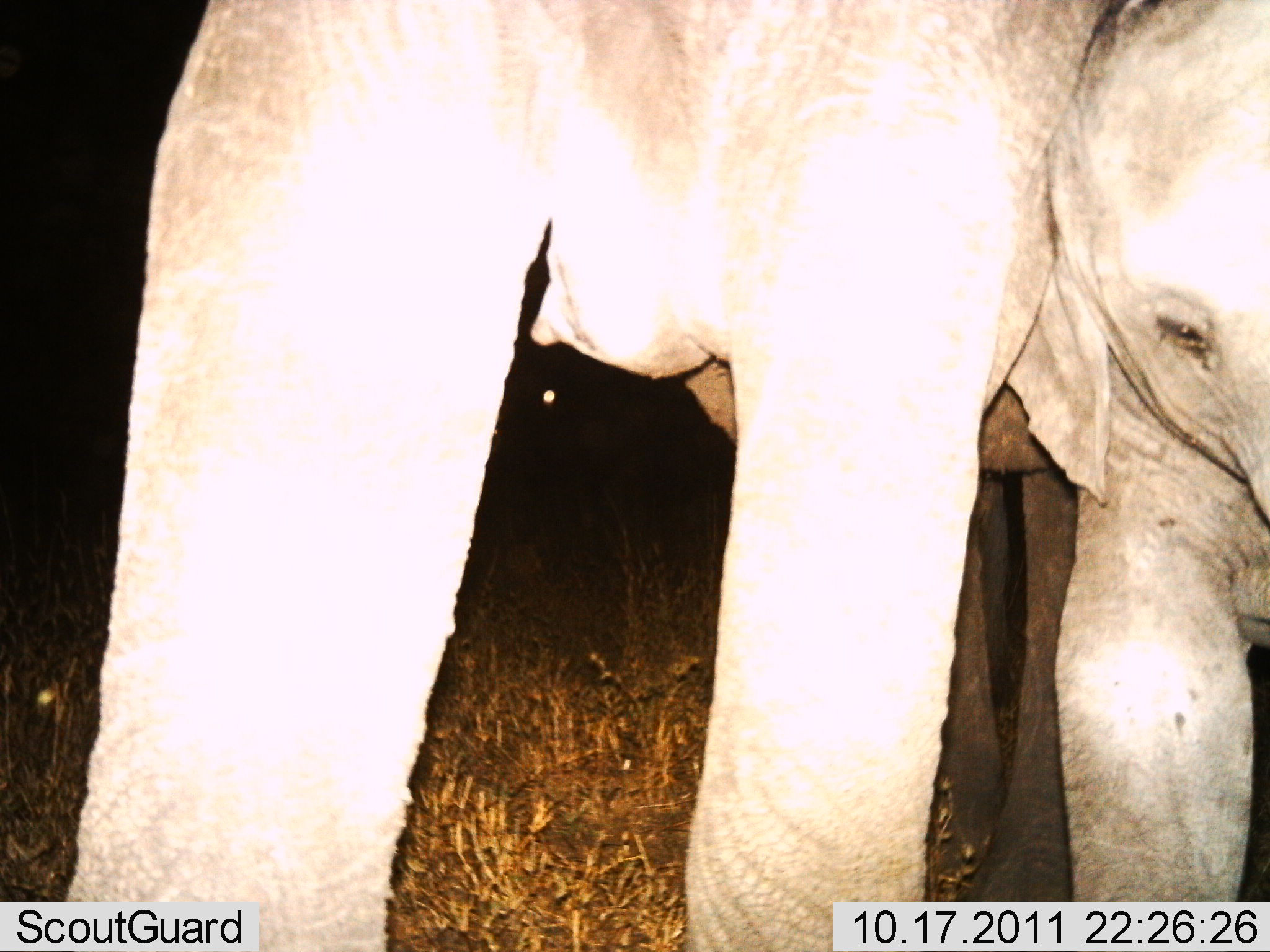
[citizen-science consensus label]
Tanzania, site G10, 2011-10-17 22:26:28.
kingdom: Animalia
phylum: Chordata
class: Mammalia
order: Proboscidea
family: Elephantidae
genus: Loxodonta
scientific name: Loxodonta africana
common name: african bush elephant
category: elephant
Elephant (african bush elephant) (Loxodonta africana), count 2. Behavior (volunteer vote fractions): standing 64%, resting 9%, moving 9%, interacting 36%. Young present (vote fraction): 100%. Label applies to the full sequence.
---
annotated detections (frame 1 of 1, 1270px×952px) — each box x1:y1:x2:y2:
animal: 39:2:1268:950; 680:324:1093:902